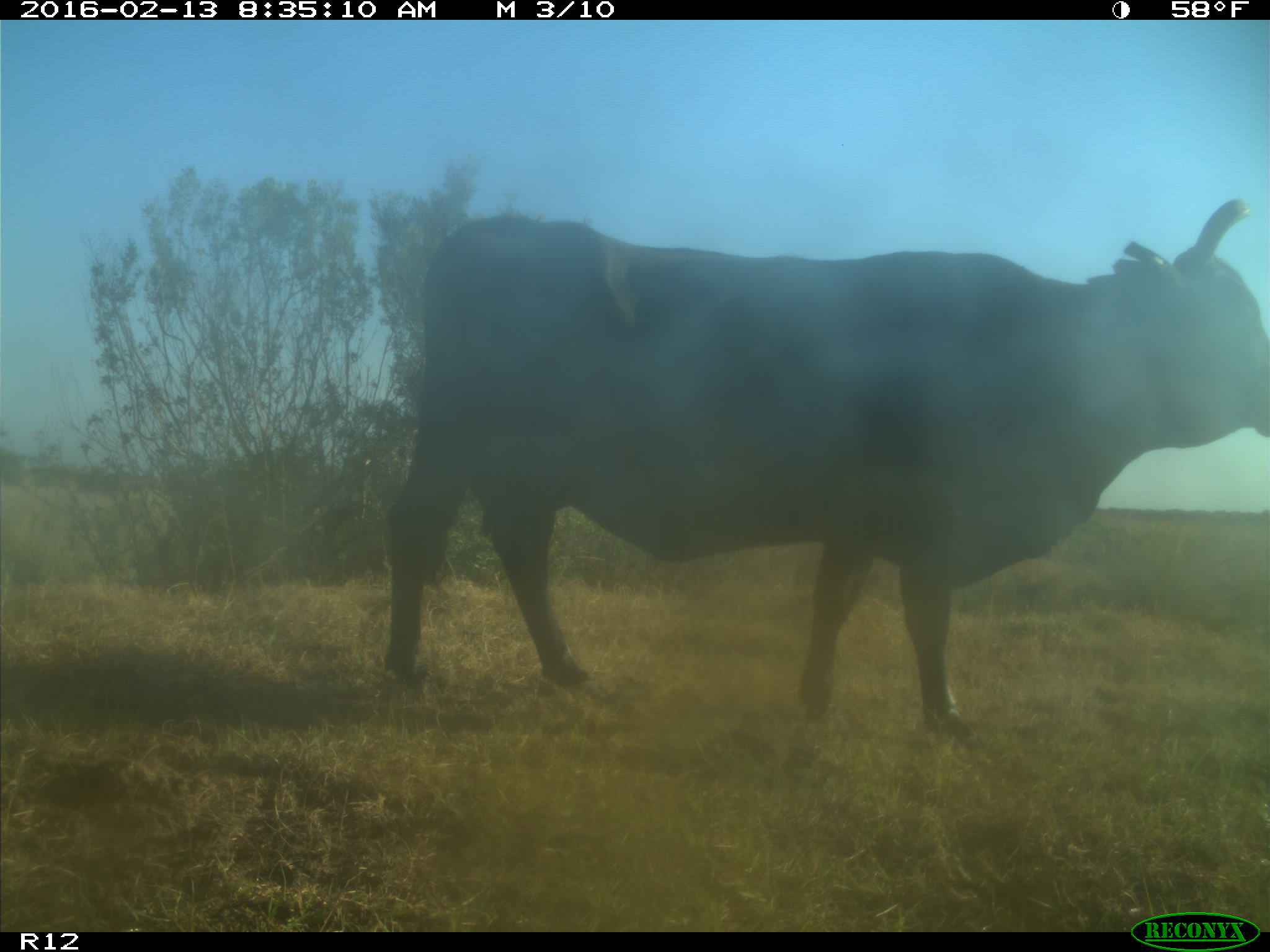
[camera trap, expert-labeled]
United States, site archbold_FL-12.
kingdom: Animalia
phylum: Chordata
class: Mammalia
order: Artiodactyla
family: Bovidae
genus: Bos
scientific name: Bos taurus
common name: domestic cow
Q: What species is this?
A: Bos taurus (domestic cow).